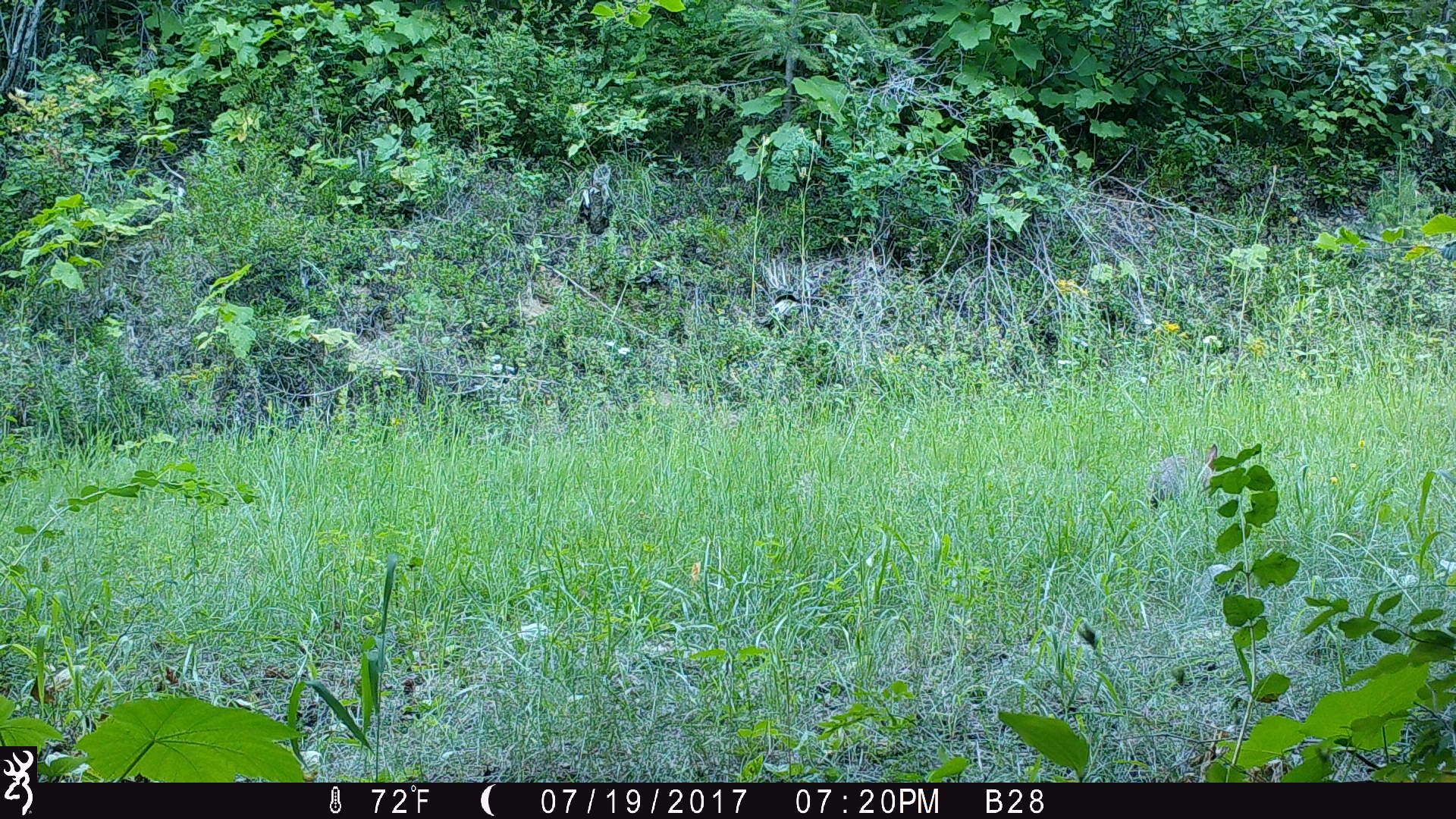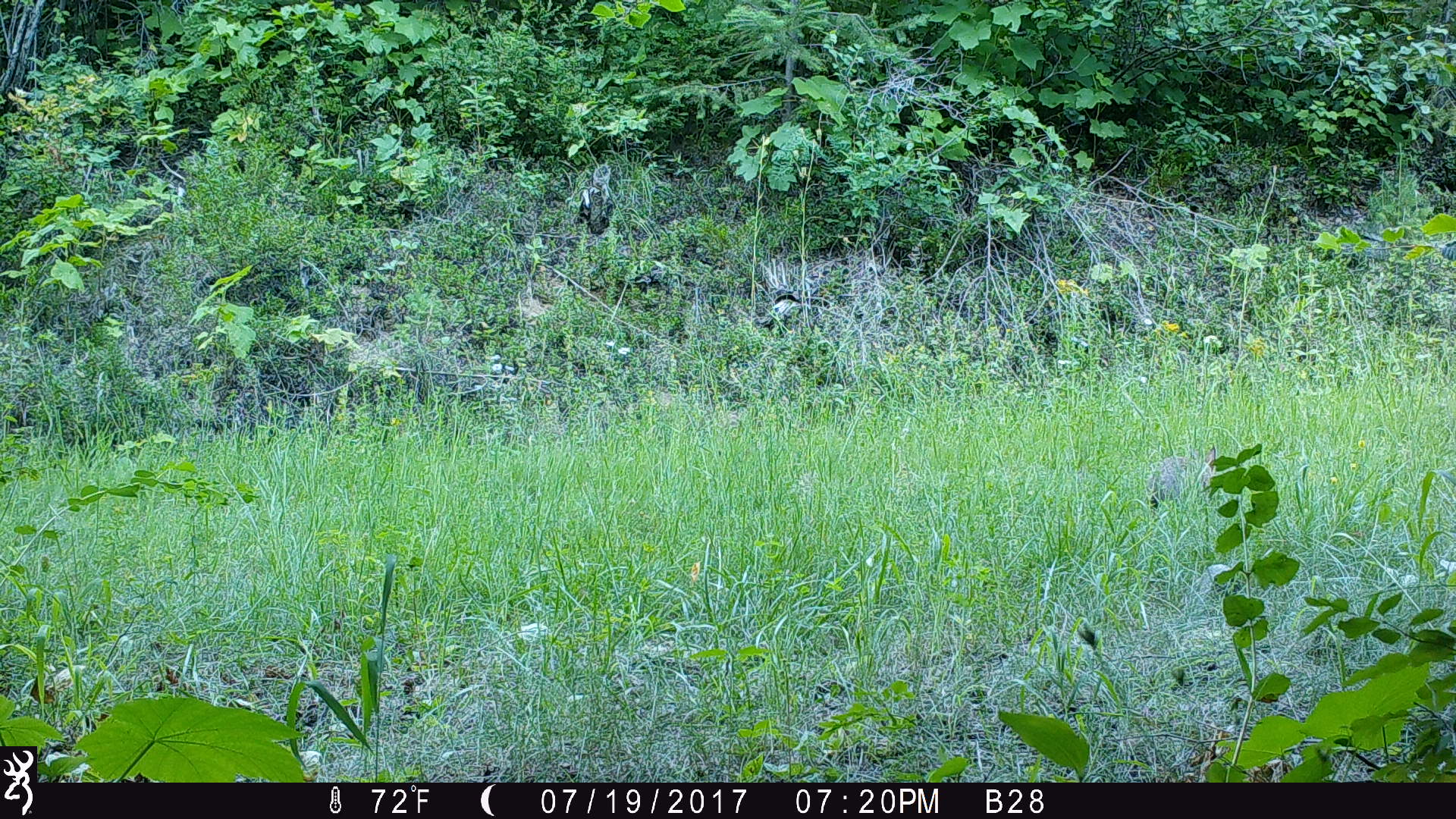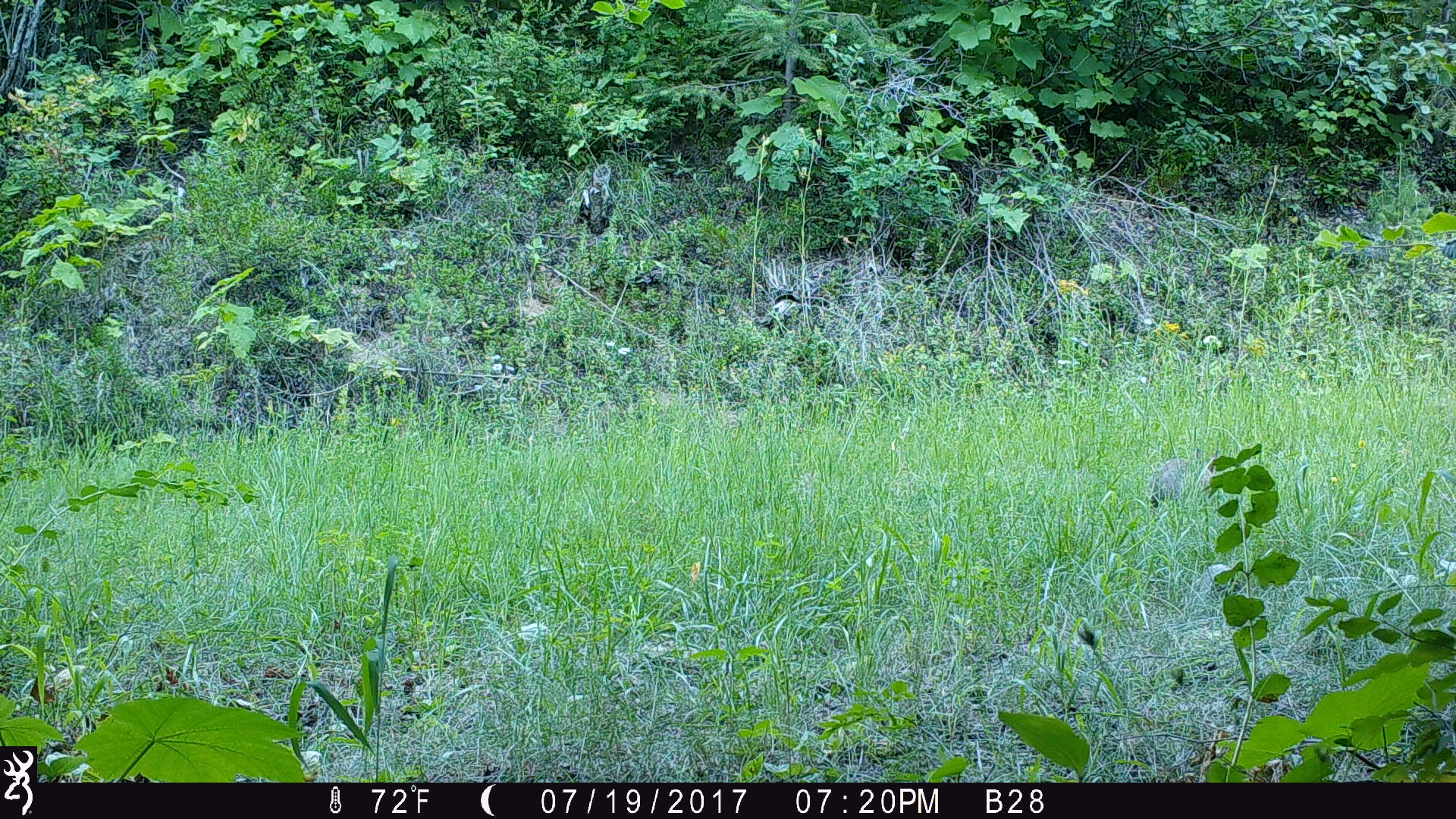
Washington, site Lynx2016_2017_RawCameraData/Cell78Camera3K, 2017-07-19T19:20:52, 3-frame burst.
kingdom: Animalia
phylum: Chordata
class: Mammalia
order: Lagomorpha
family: Leporidae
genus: Lepus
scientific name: Lepus americanus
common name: snowshoe hare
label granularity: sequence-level